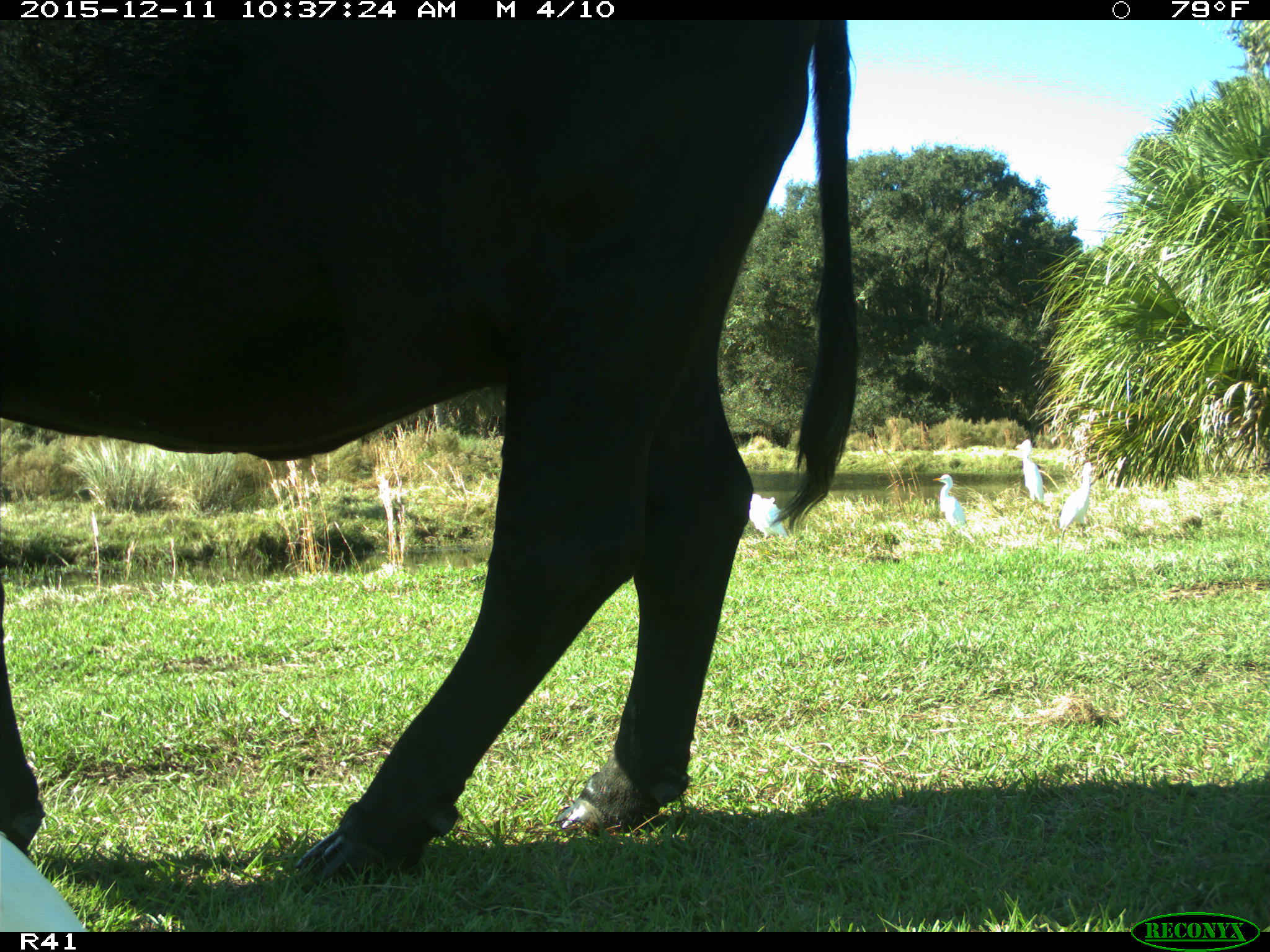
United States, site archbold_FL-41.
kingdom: Animalia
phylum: Chordata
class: Mammalia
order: Artiodactyla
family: Bovidae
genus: Bos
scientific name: Bos taurus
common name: domestic cow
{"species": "Bos taurus (domestic cow)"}